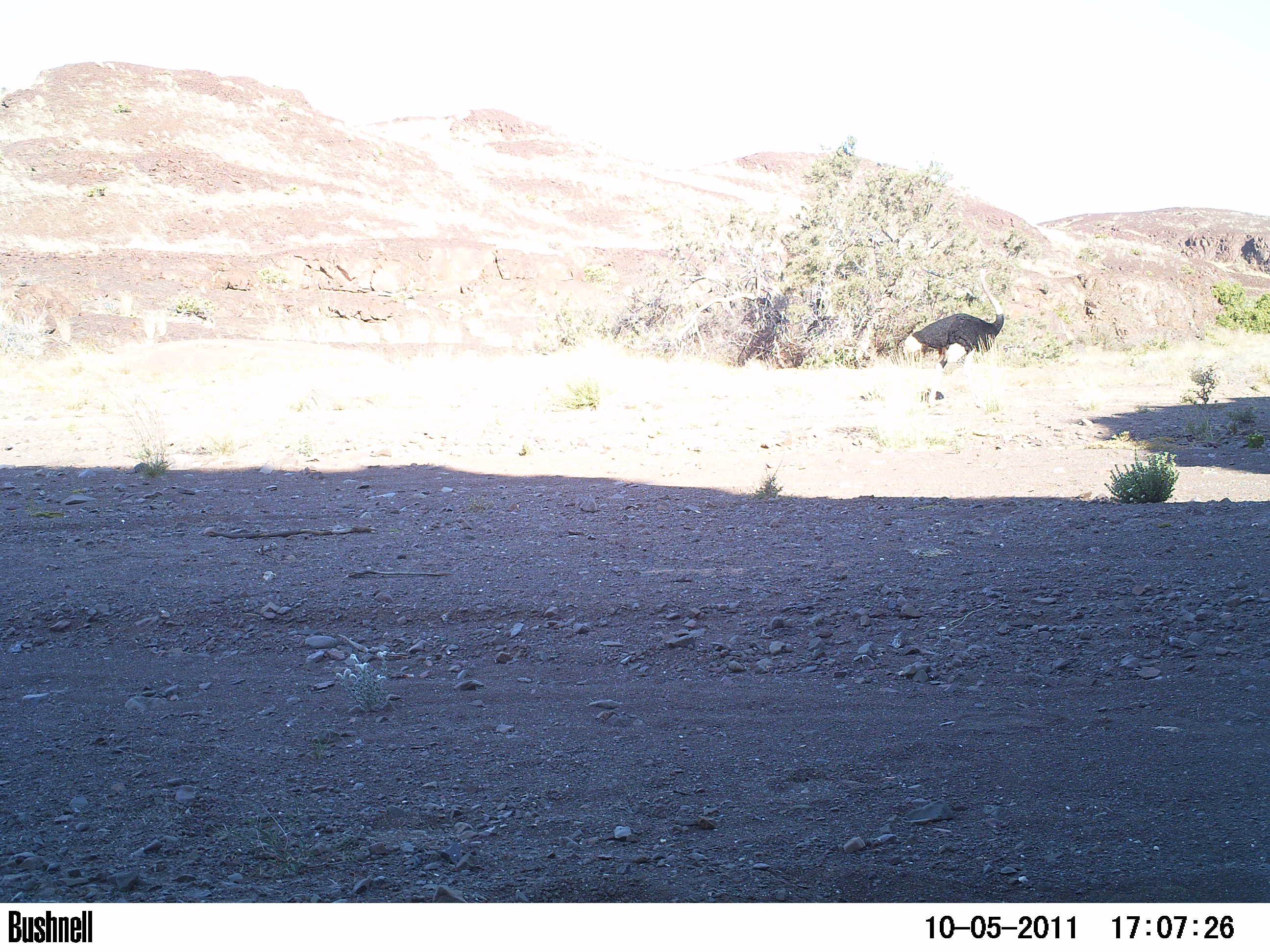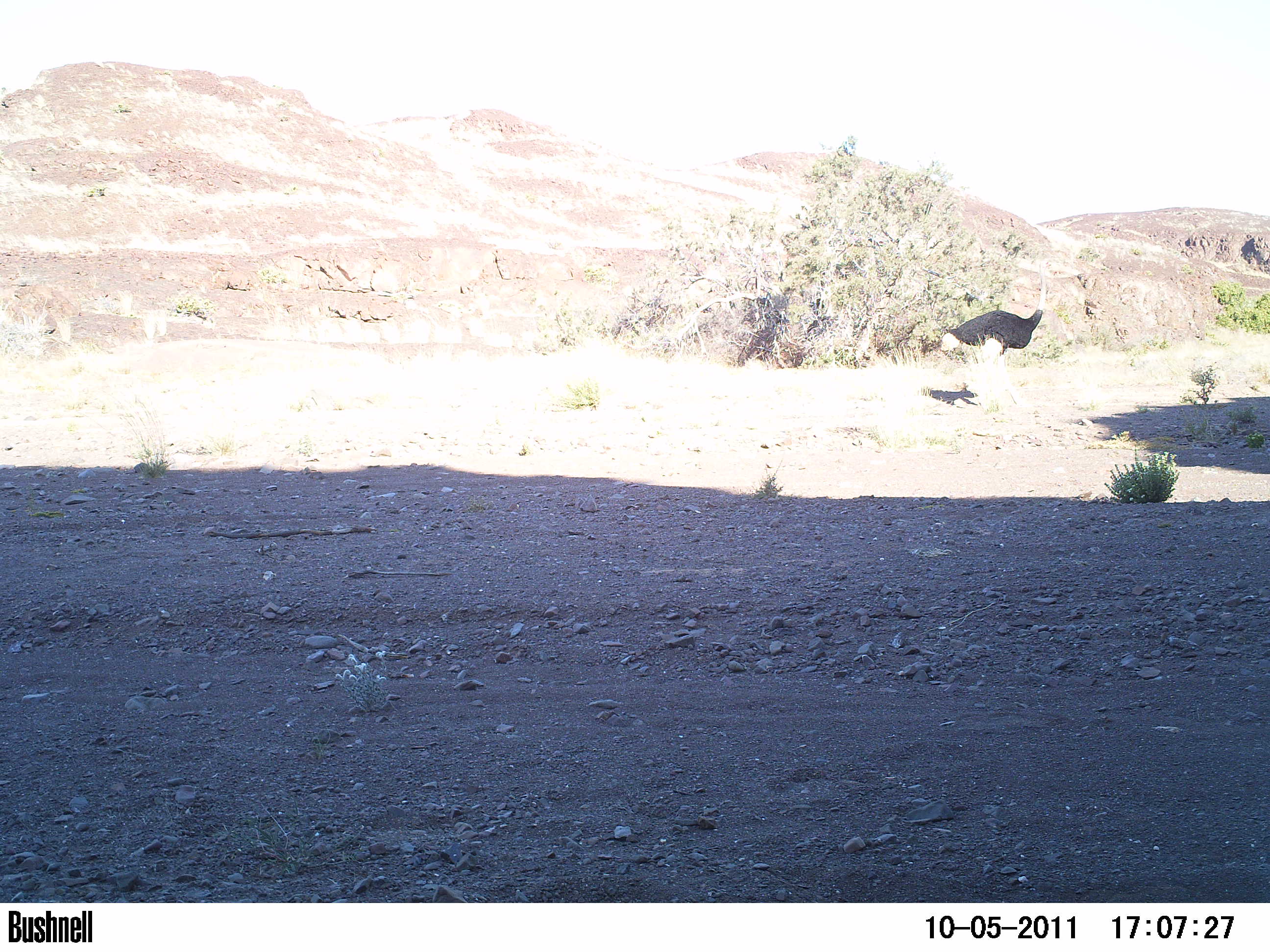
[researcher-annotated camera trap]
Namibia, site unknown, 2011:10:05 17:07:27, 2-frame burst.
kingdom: Animalia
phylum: Chordata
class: Aves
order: Struthioniformes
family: Struthionidae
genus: Struthio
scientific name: Struthio camelus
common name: common ostrich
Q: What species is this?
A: Struthio camelus (common ostrich).